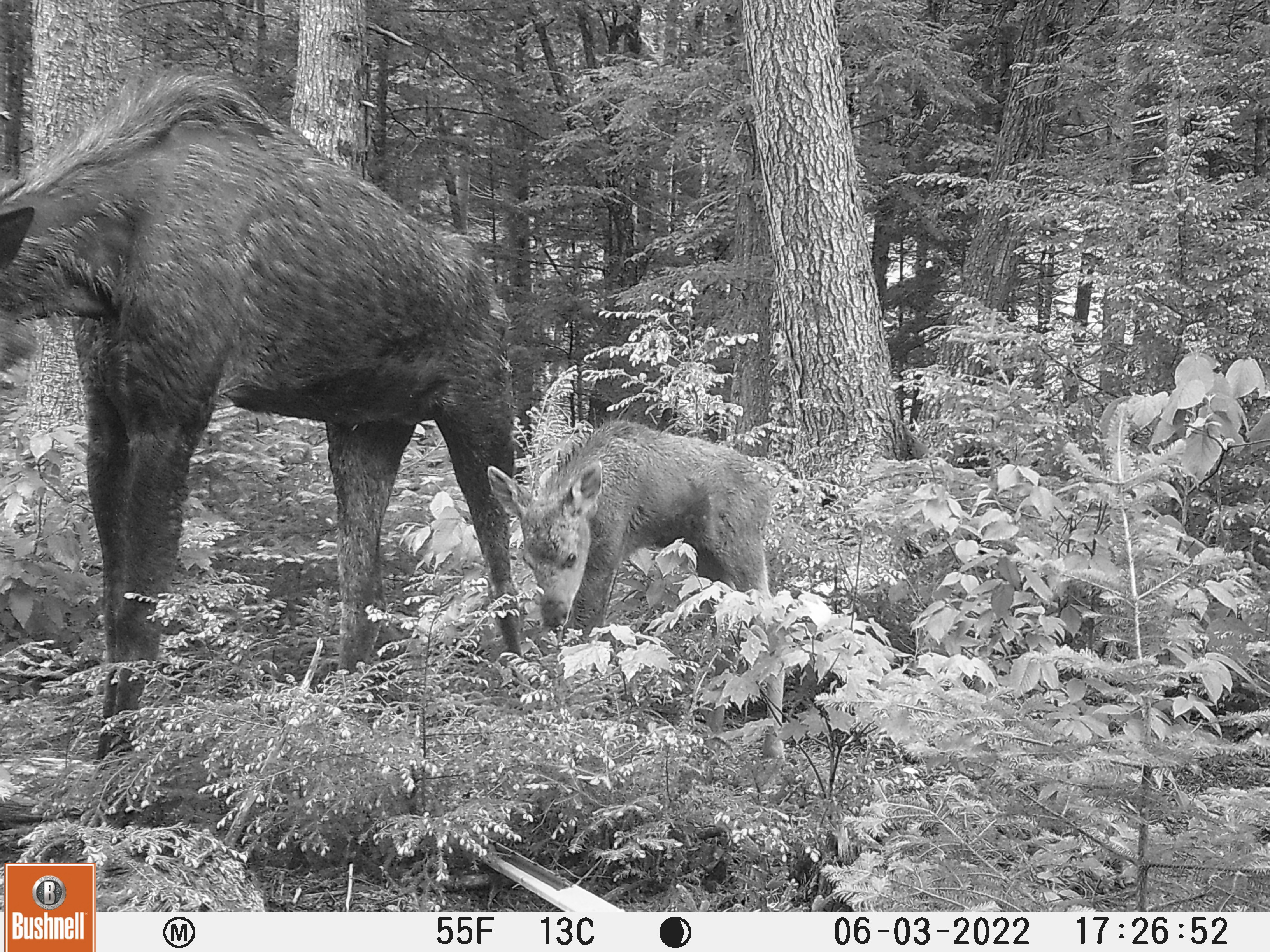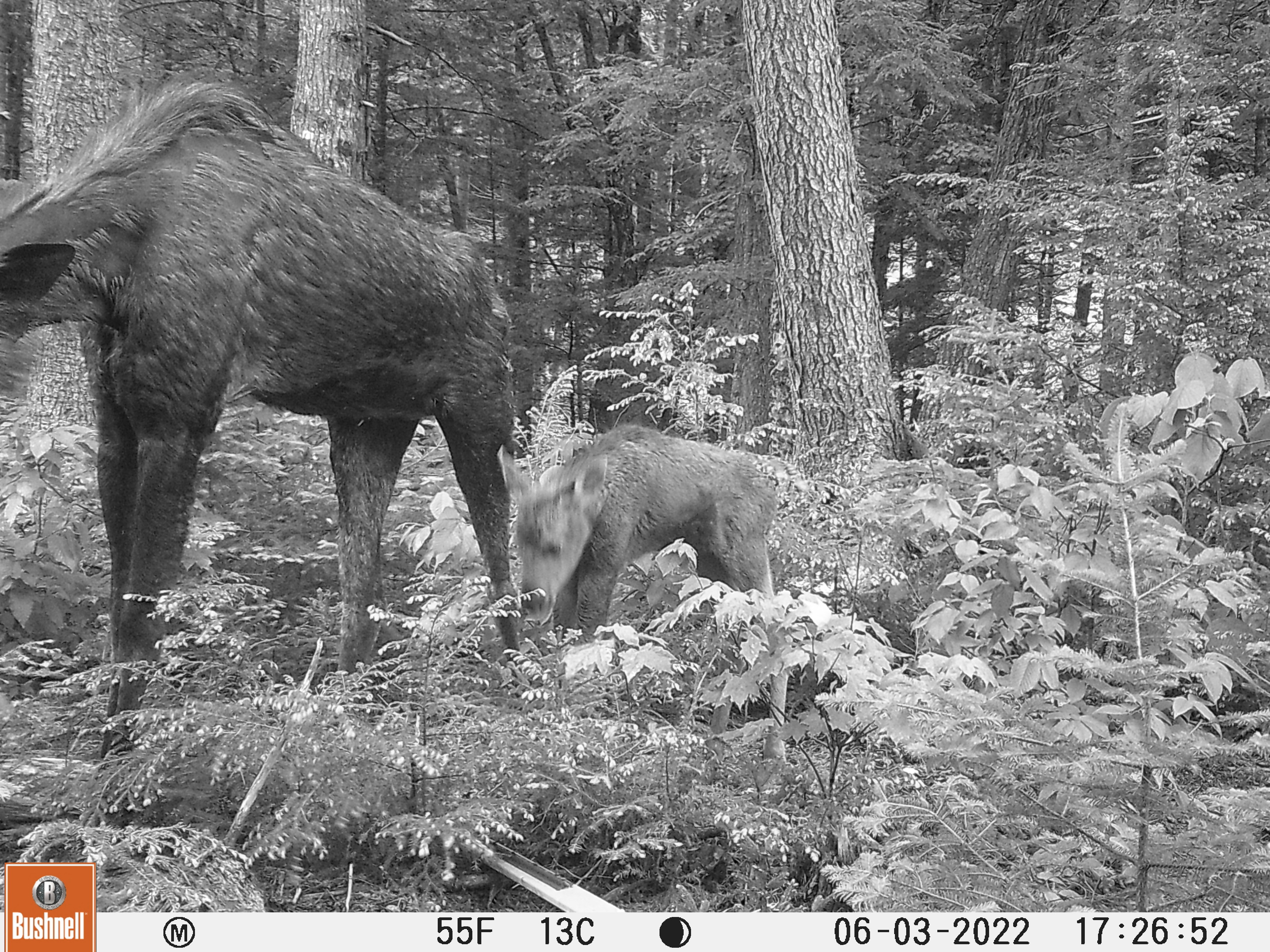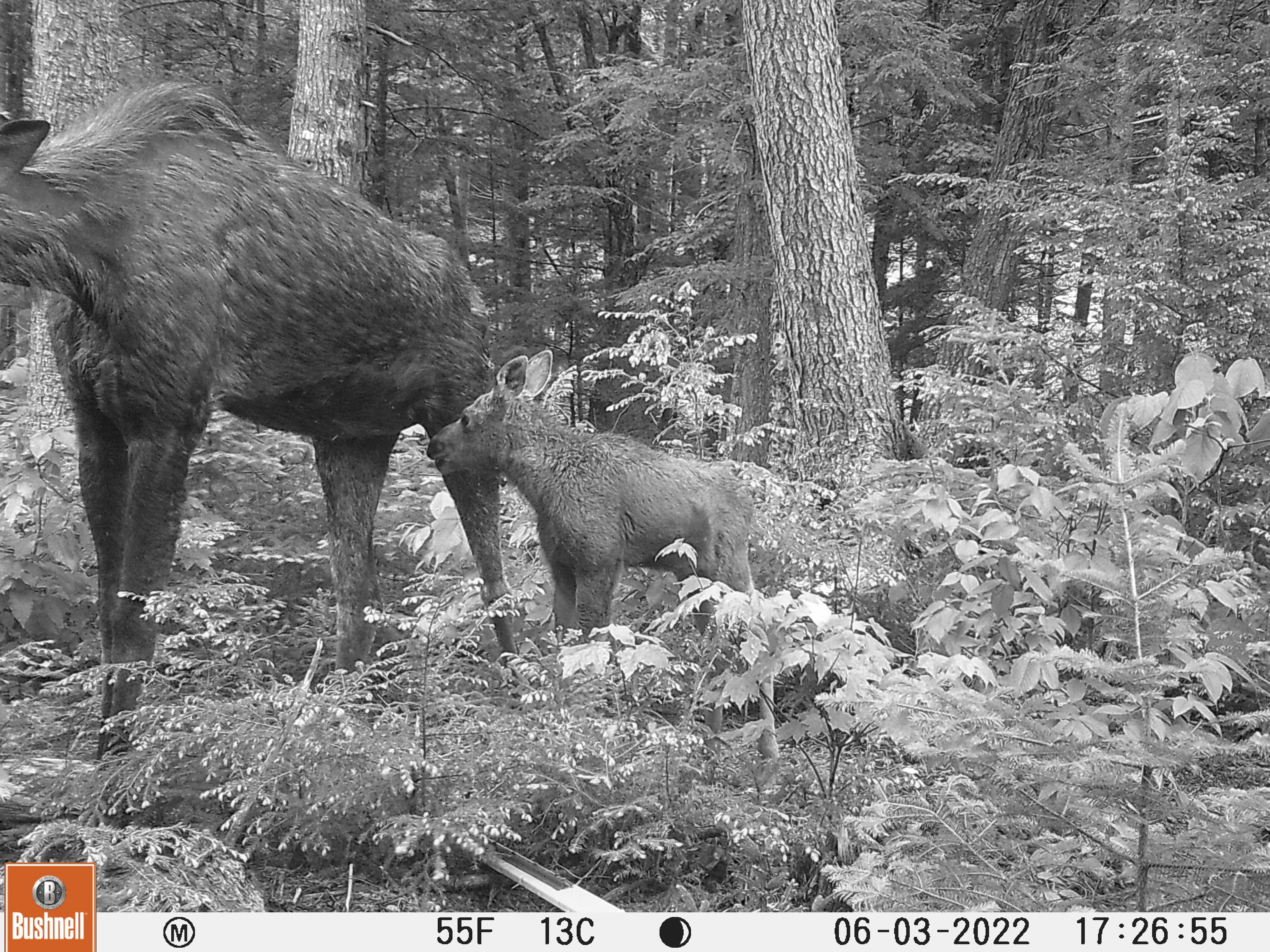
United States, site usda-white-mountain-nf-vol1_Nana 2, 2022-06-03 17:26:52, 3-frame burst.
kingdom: Animalia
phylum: Chordata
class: Mammalia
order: Artiodactyla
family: Cervidae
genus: Alces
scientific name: Alces alces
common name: moose